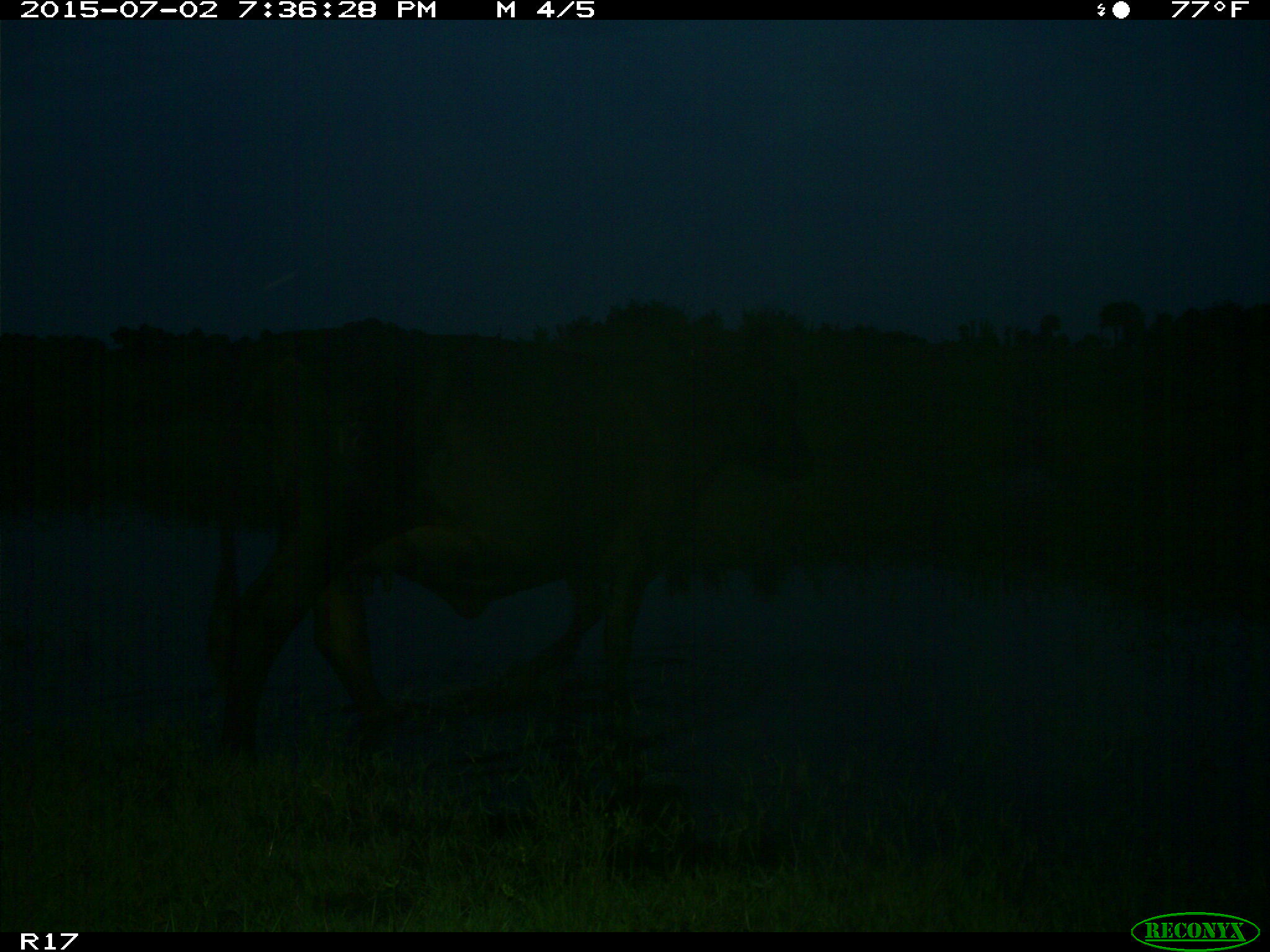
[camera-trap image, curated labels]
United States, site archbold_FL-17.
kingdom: Animalia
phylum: Chordata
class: Mammalia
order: Artiodactyla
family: Bovidae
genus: Bos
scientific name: Bos taurus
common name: domestic cow